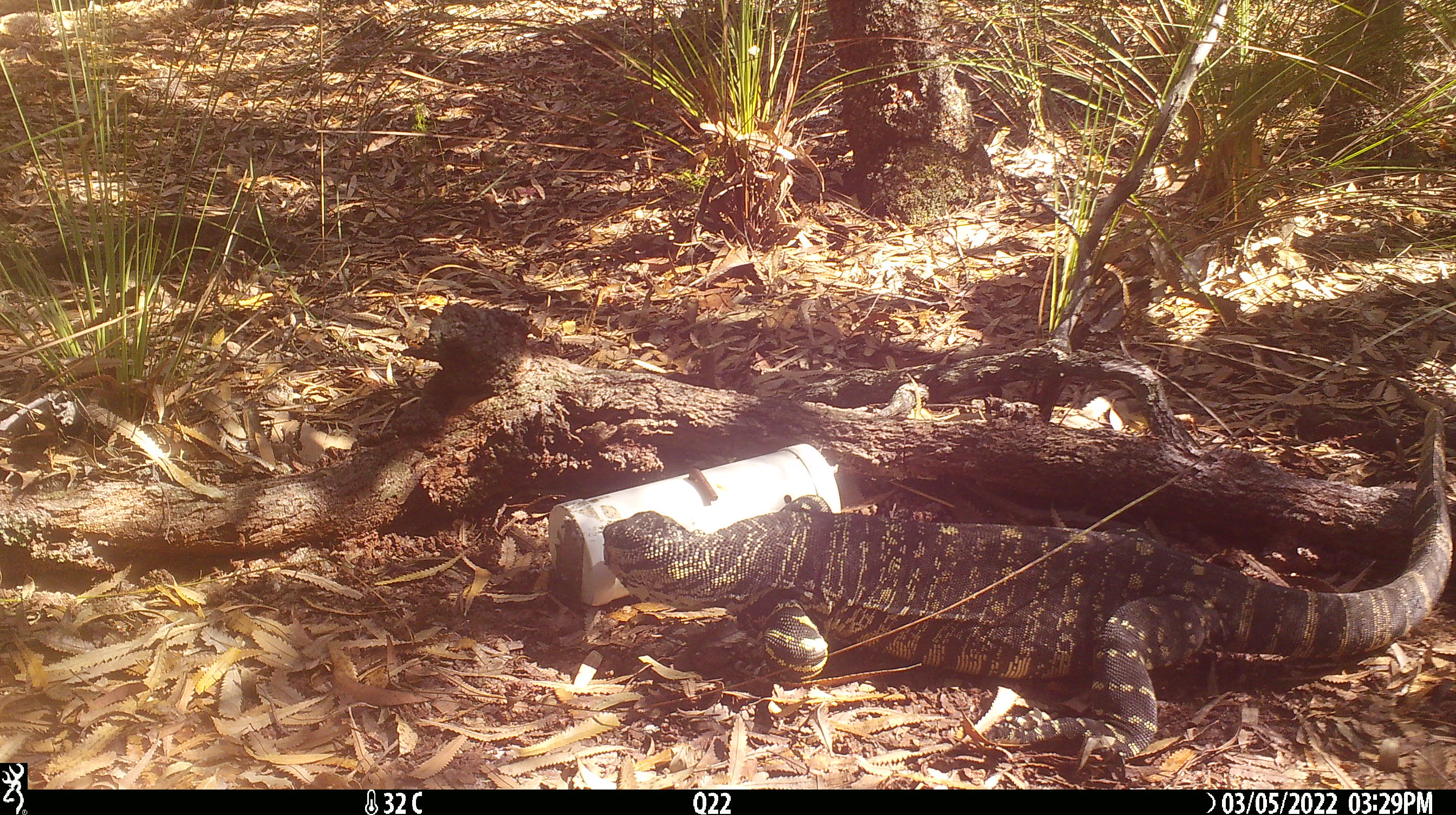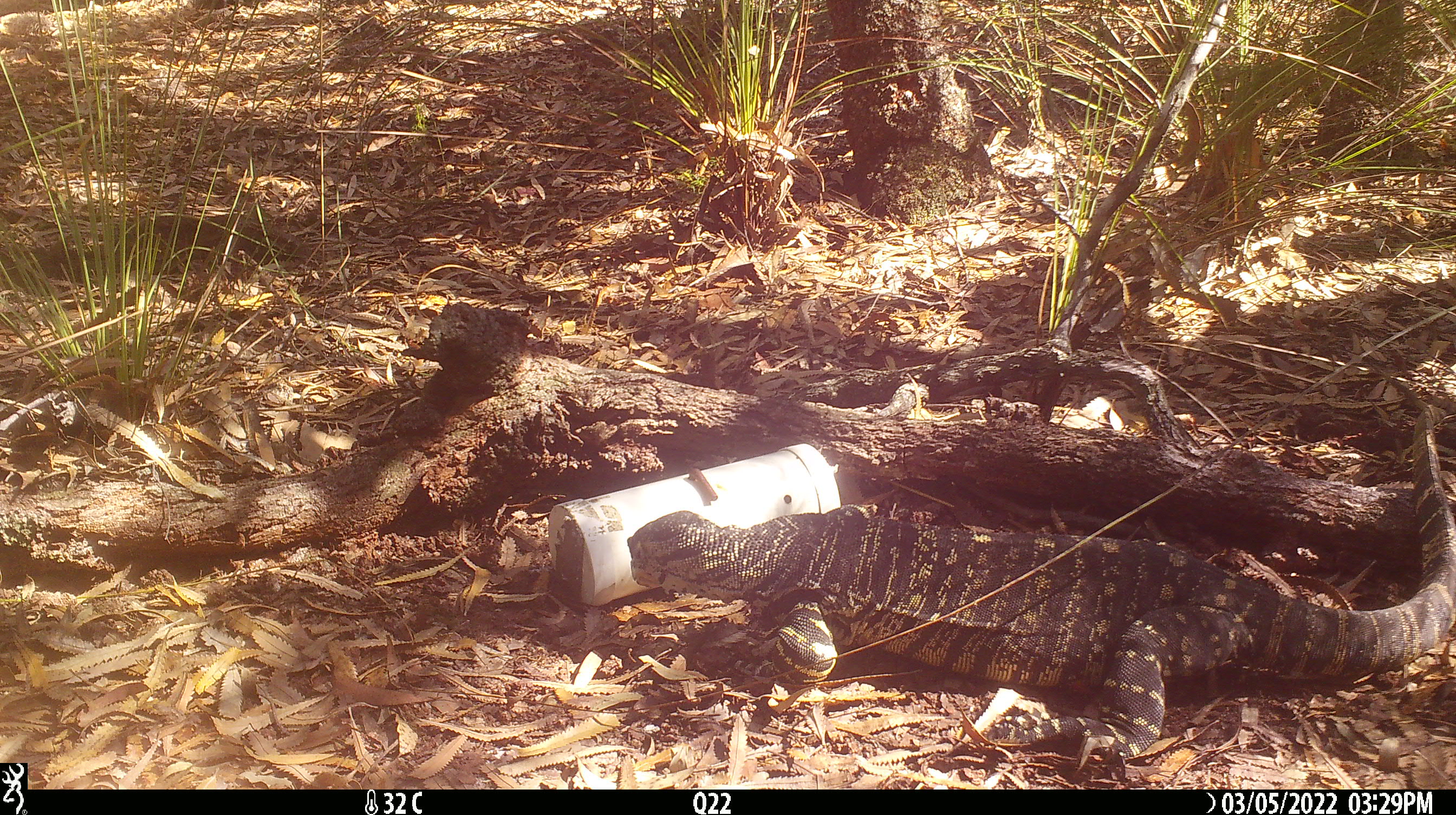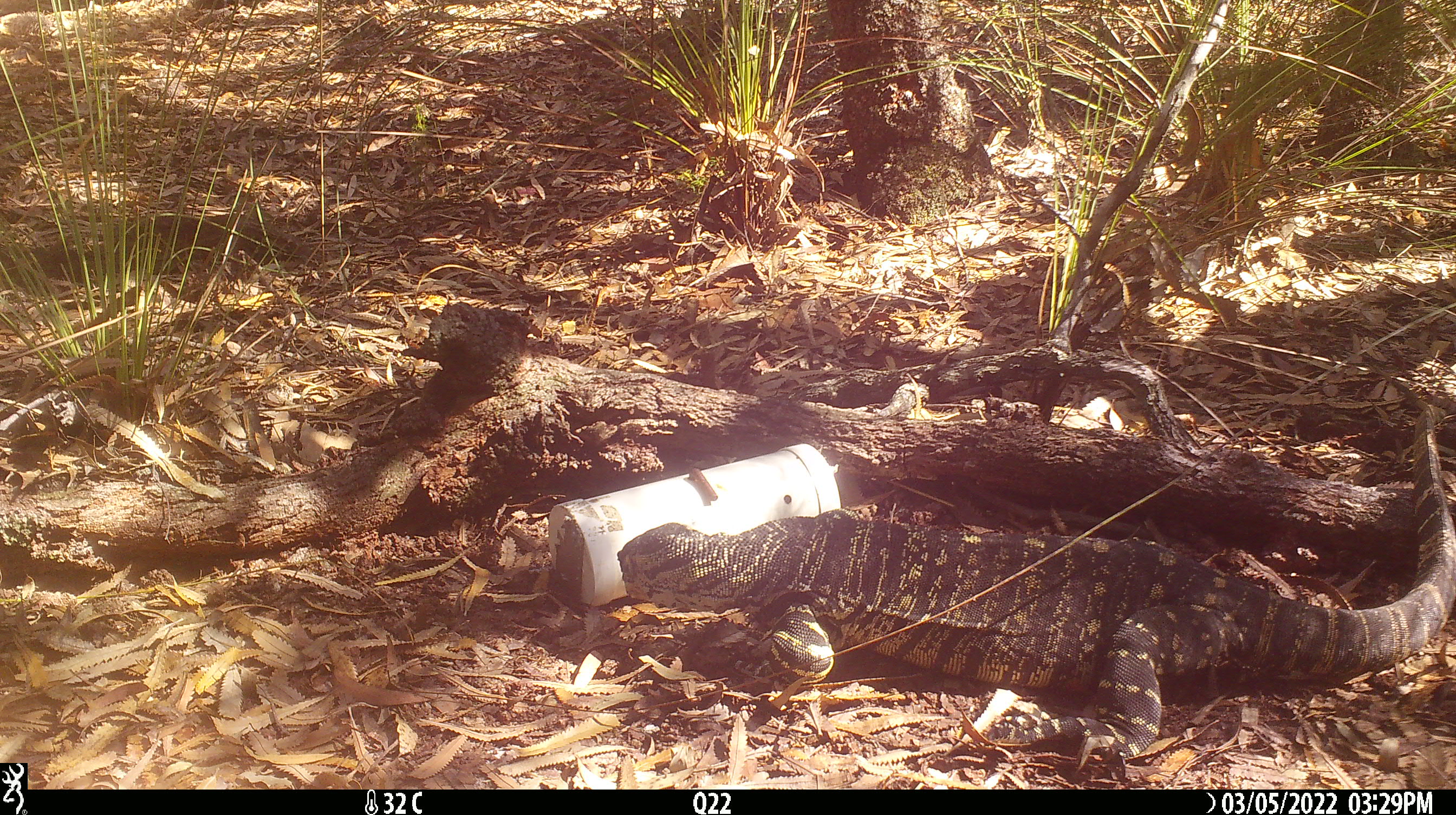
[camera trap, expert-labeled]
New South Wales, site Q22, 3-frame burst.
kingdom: Animalia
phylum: Chordata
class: Reptilia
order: Squamata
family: Varanidae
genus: Varanus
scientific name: Varanus varius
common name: lace monitor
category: goanna